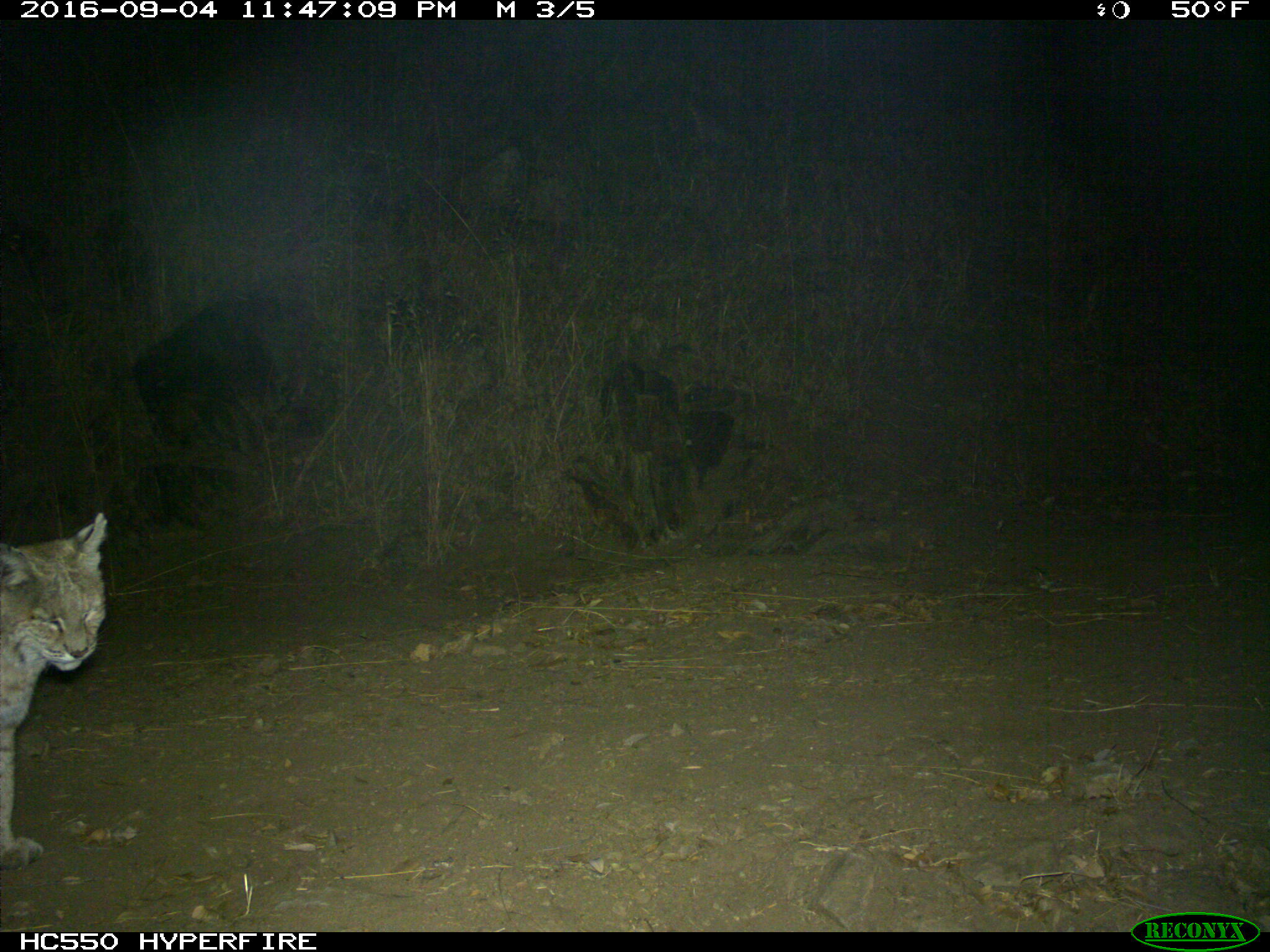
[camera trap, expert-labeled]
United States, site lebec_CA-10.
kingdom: Animalia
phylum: Chordata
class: Mammalia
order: Carnivora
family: Felidae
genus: Lynx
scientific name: Lynx rufus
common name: bobcat